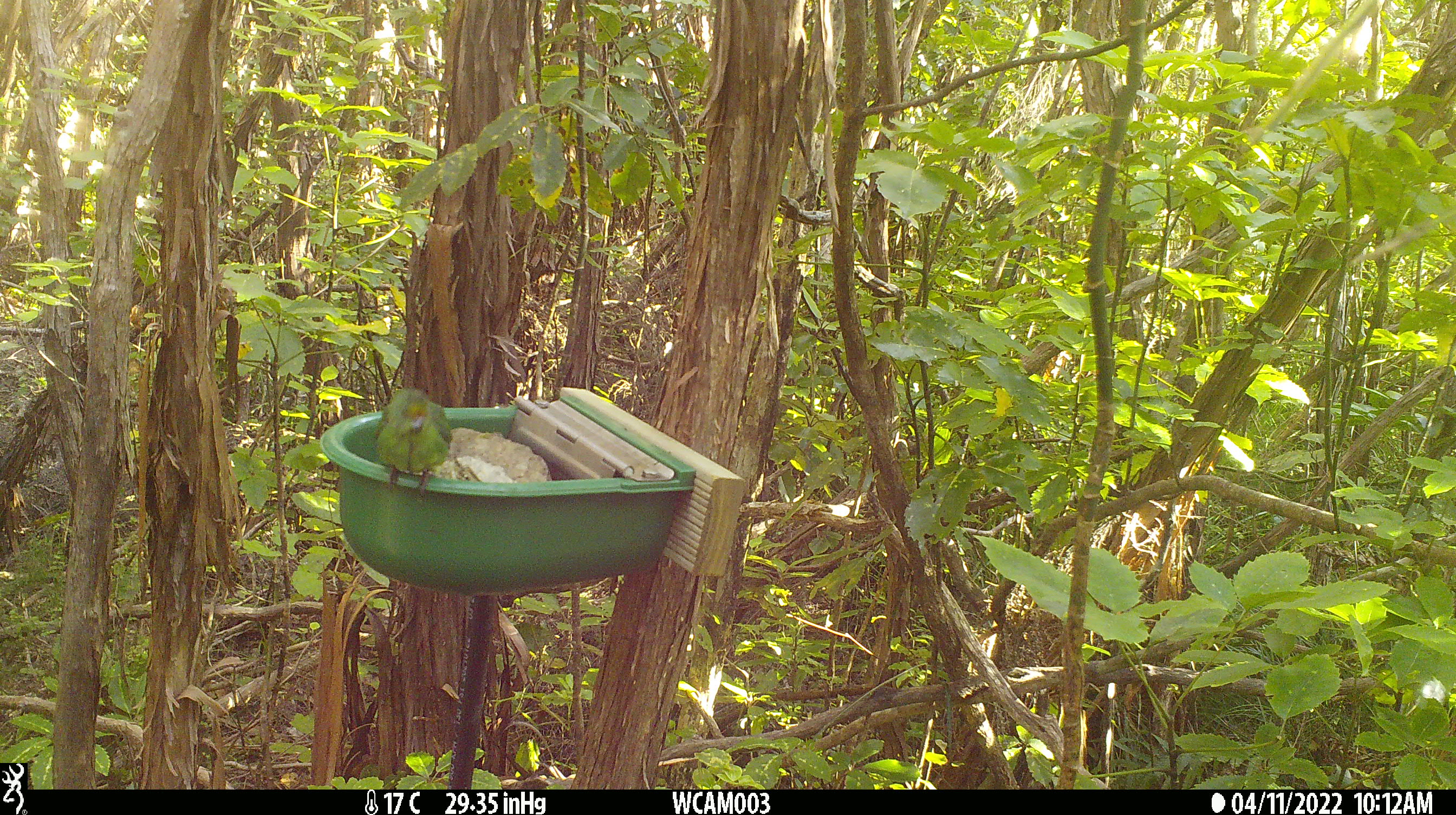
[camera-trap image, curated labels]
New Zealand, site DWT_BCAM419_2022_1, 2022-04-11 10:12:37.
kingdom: Animalia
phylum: Chordata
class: Aves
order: Psittaciformes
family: Psittaculidae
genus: Cyanoramphus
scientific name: Cyanoramphus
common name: parakeet